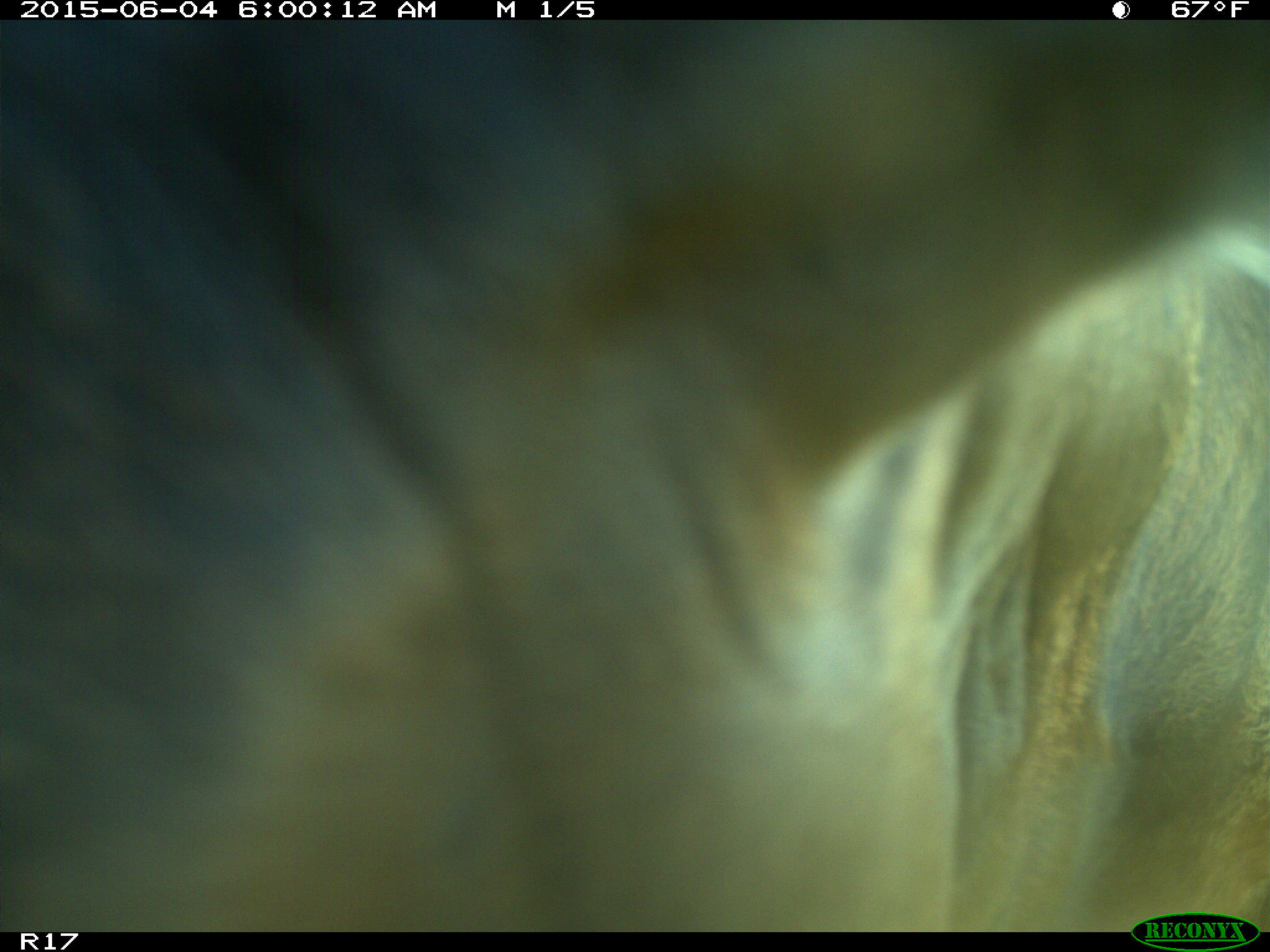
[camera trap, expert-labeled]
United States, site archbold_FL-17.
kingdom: Animalia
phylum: Chordata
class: Mammalia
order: Artiodactyla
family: Bovidae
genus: Bos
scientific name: Bos taurus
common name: domestic cow